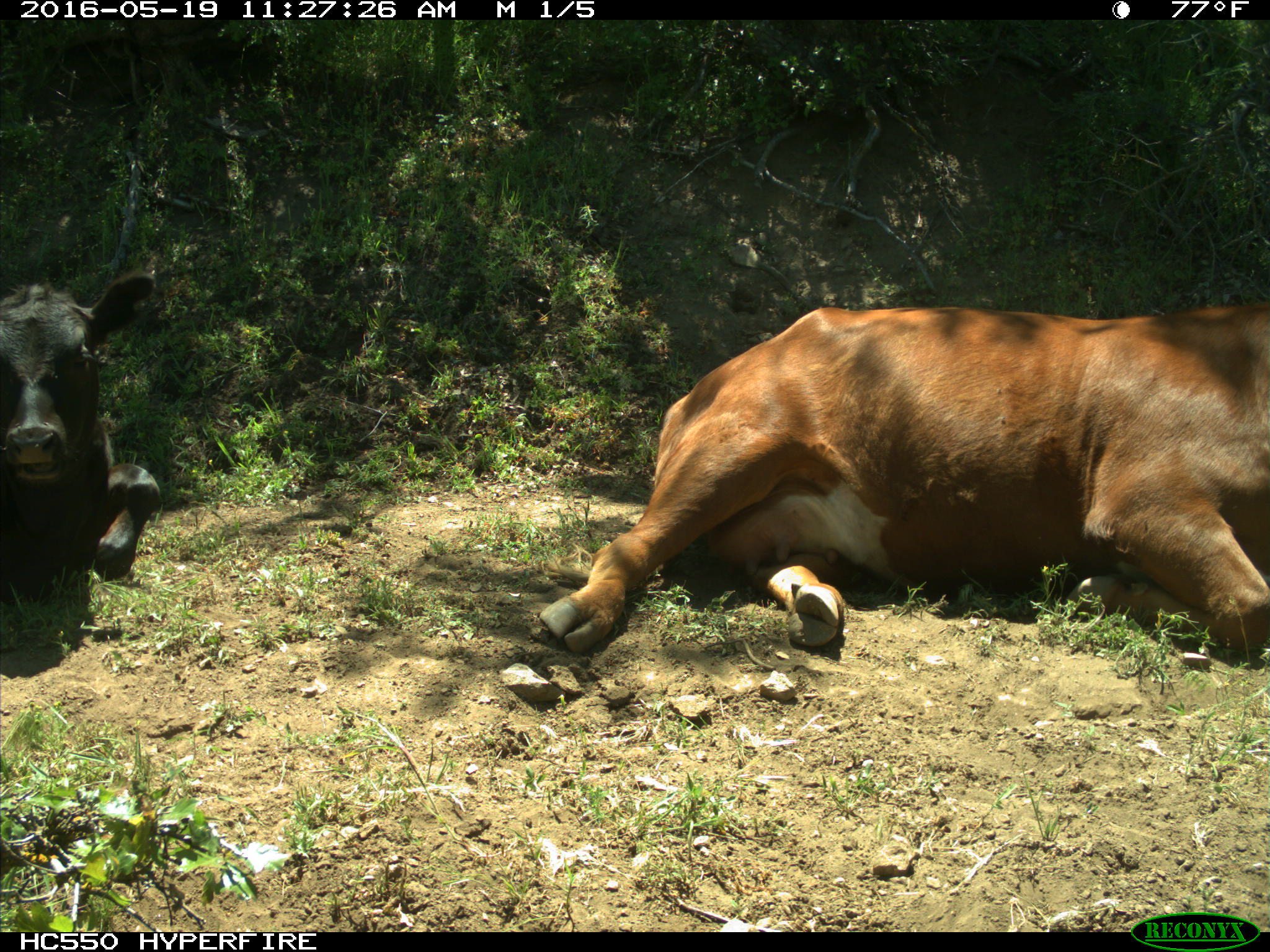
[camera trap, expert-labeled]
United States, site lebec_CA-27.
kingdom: Animalia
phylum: Chordata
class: Mammalia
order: Artiodactyla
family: Bovidae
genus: Bos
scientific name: Bos taurus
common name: domestic cow